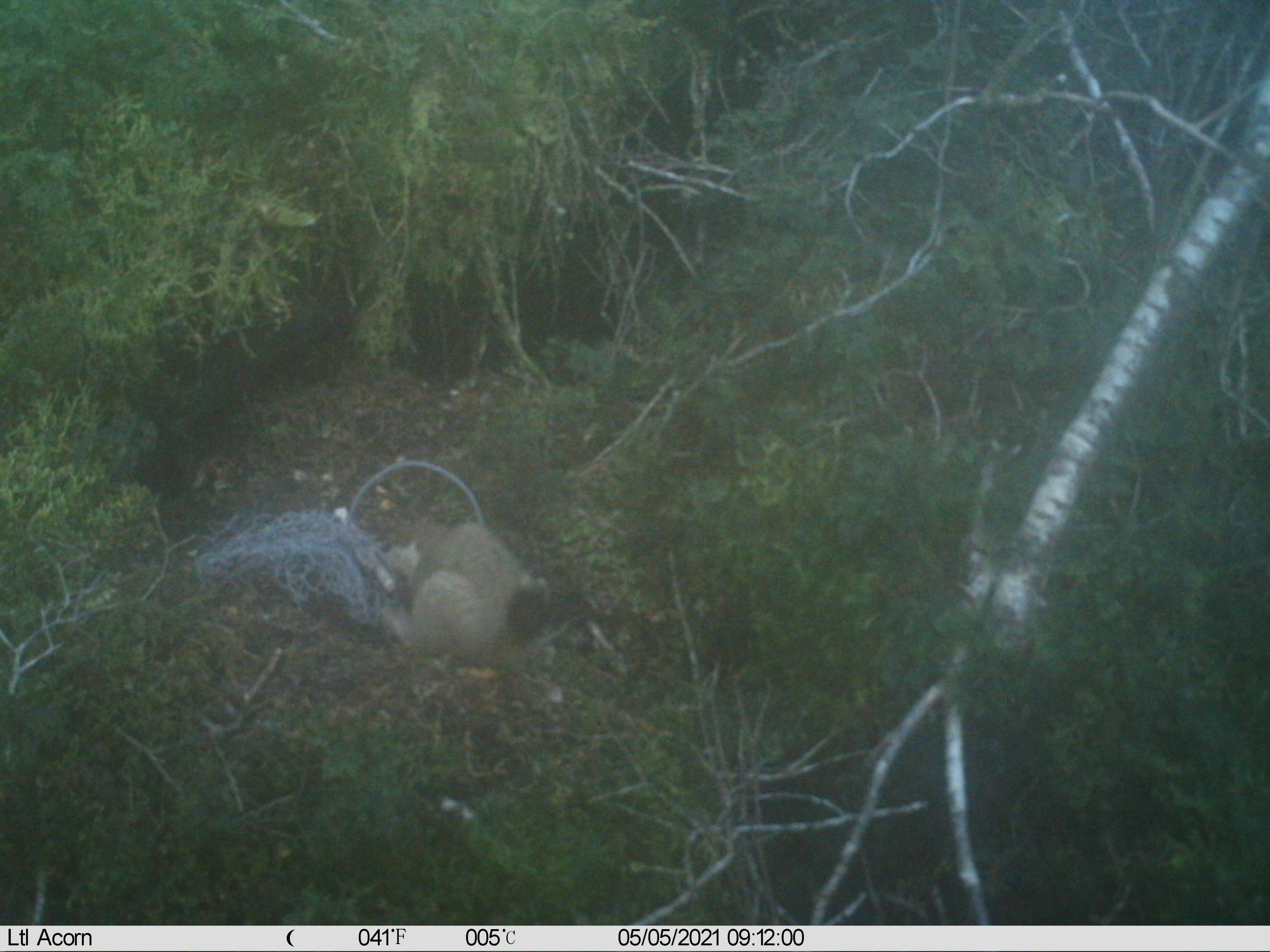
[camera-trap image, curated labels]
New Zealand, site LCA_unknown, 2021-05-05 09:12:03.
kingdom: Animalia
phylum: Chordata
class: Mammalia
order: Carnivora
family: Mustelidae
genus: Mustela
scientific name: Mustela erminea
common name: stoat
Stoat (Mustela erminea).